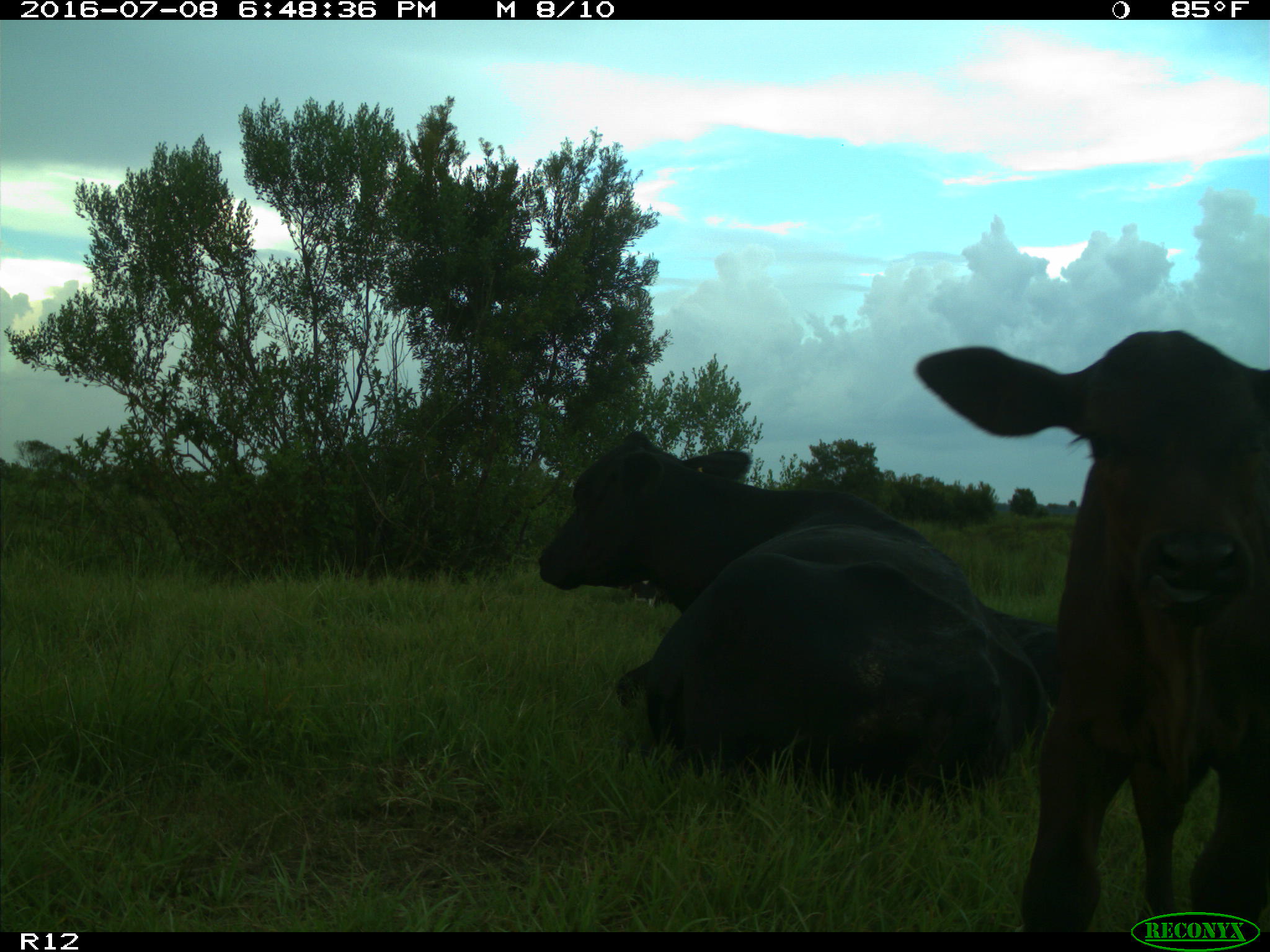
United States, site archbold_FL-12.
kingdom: Animalia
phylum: Chordata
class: Mammalia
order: Artiodactyla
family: Bovidae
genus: Bos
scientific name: Bos taurus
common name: domestic cow